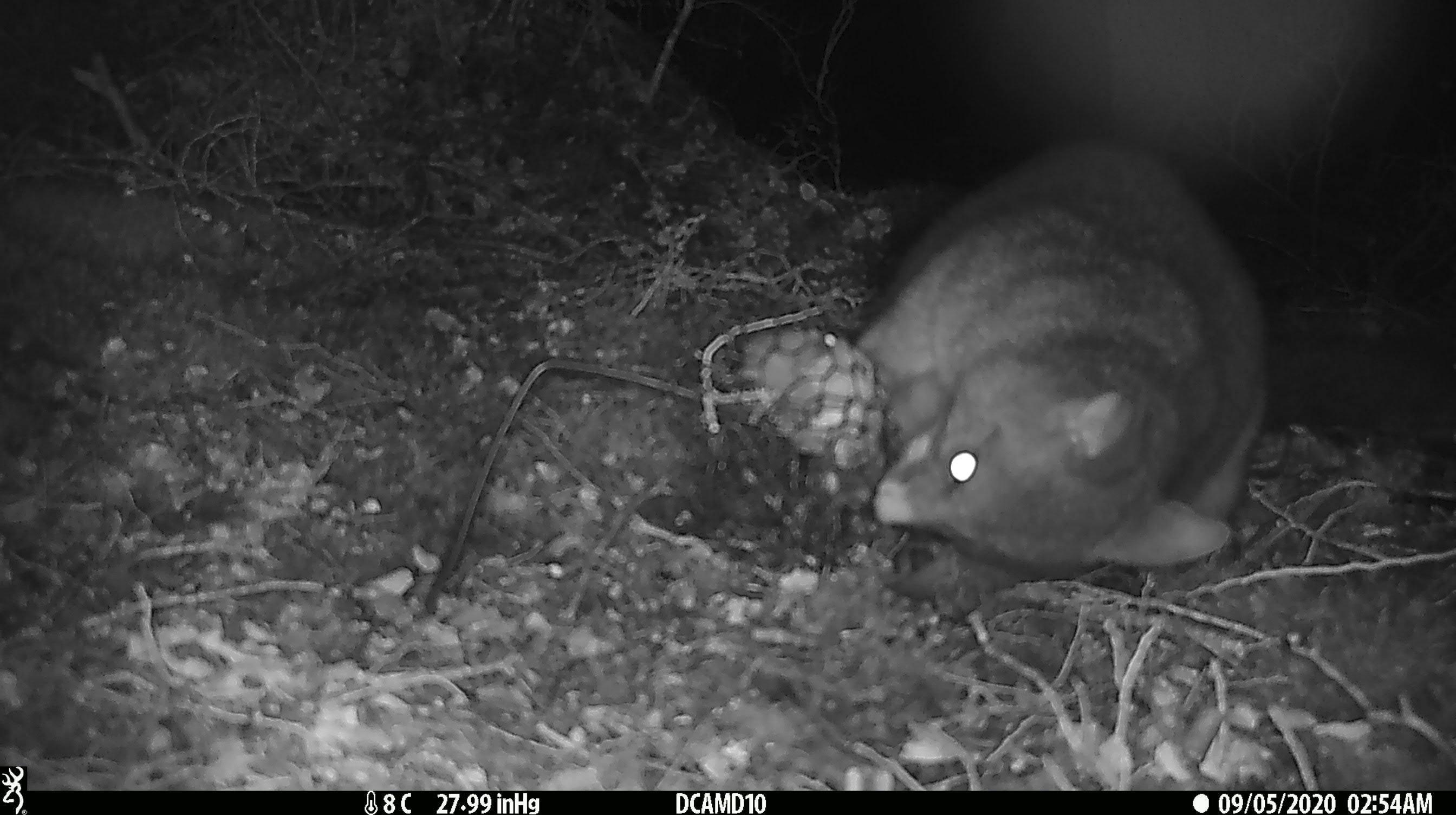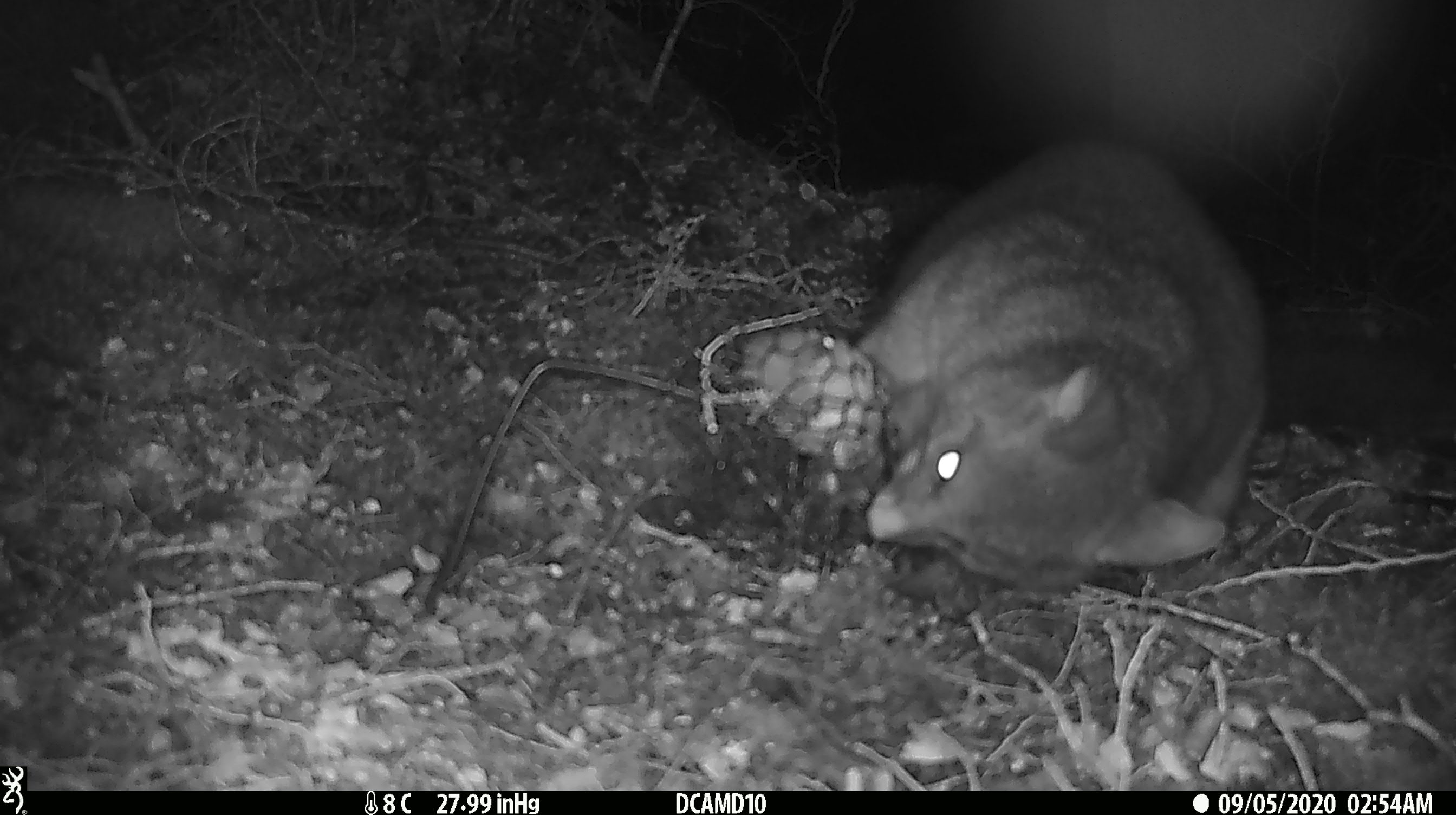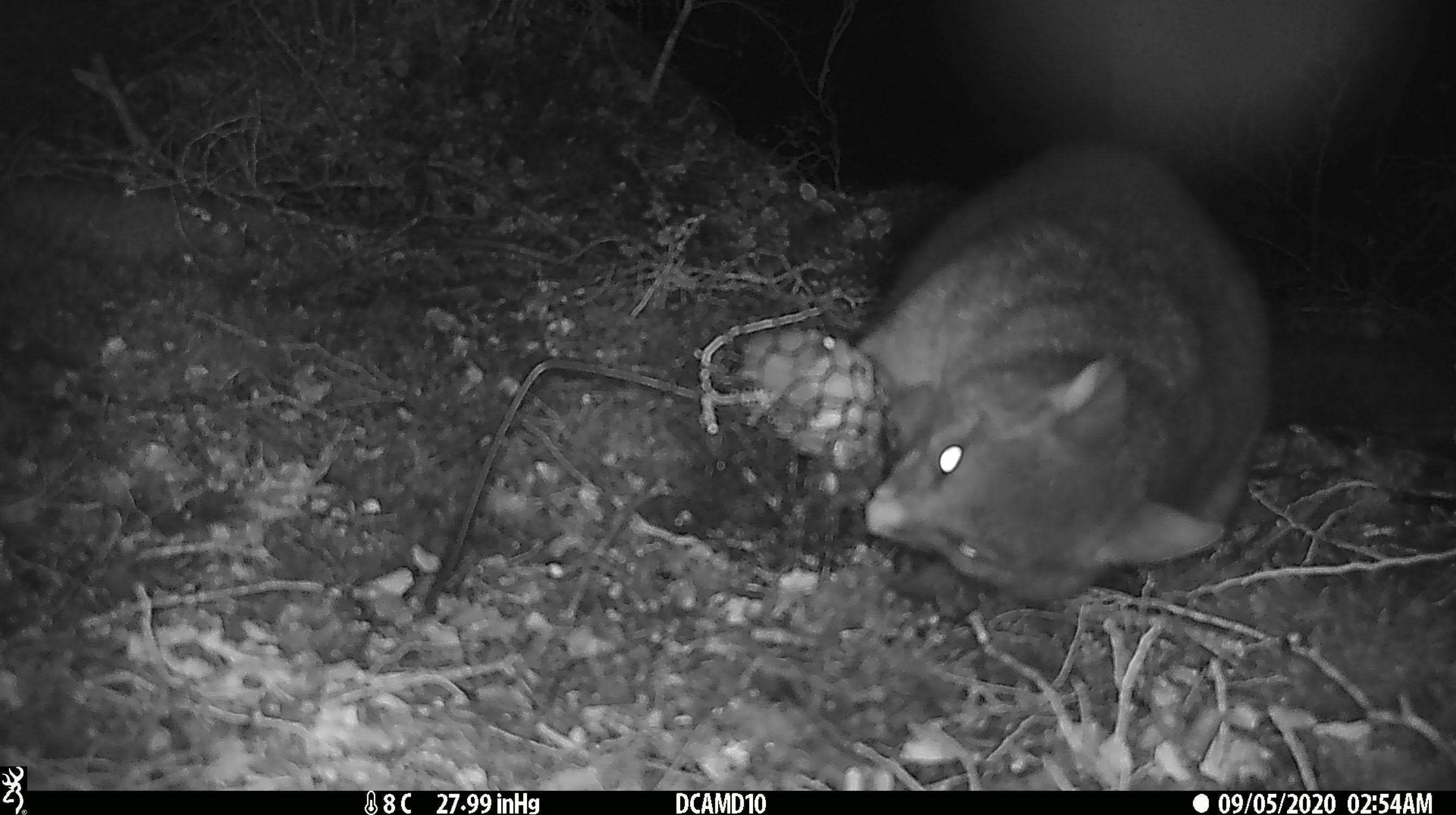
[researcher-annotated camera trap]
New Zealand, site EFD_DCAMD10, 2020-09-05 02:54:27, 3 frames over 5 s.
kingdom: Animalia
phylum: Chordata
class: Mammalia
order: Diprotodontia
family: Phalangeridae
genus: Trichosurus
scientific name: Trichosurus vulpecula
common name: common brushtail possum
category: possum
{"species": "possum (common brushtail possum) (Trichosurus vulpecula)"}